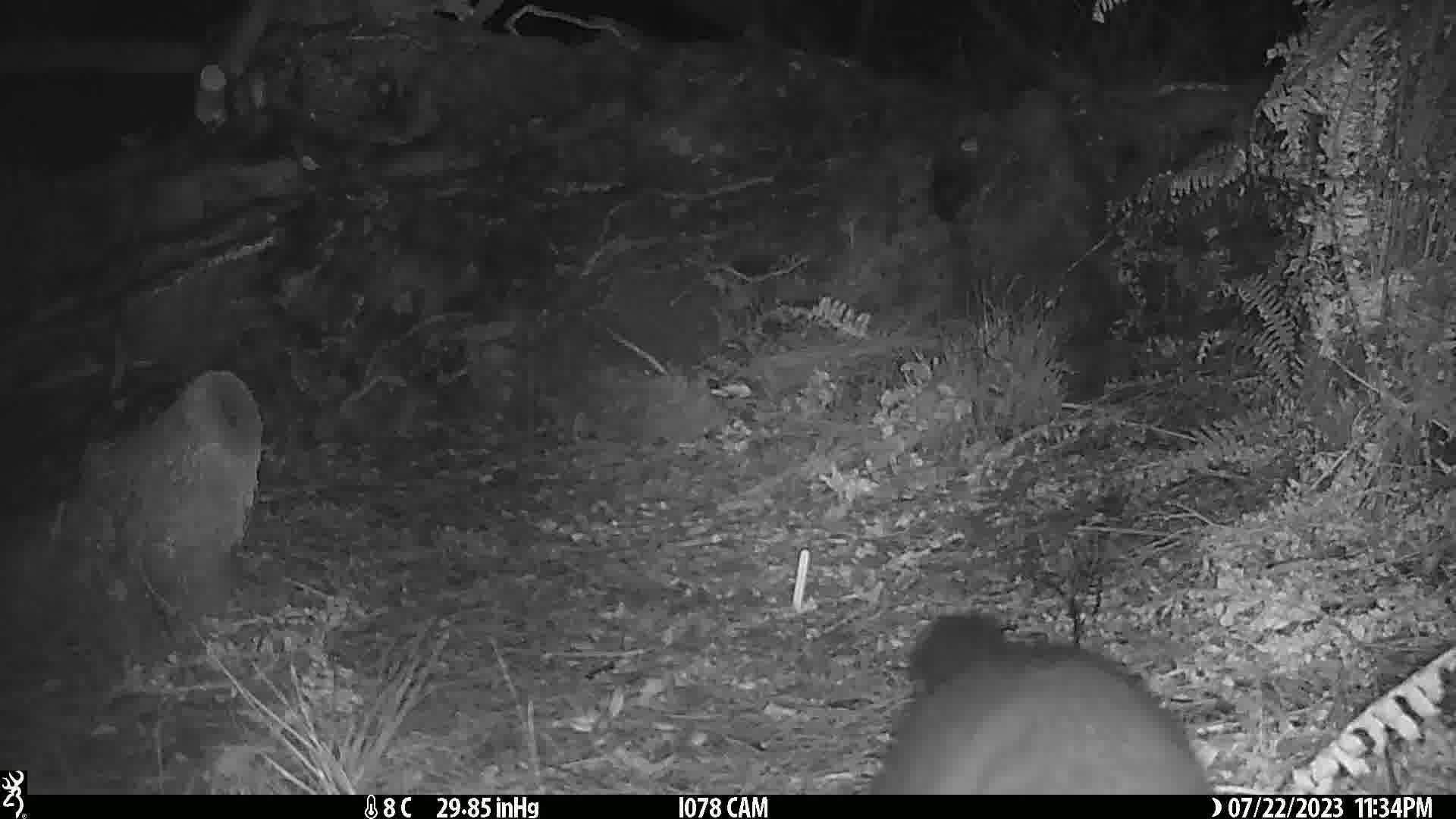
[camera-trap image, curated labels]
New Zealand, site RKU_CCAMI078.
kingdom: Animalia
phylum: Chordata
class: Mammalia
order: Diprotodontia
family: Phalangeridae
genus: Trichosurus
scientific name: Trichosurus vulpecula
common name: common brushtail possum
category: possum